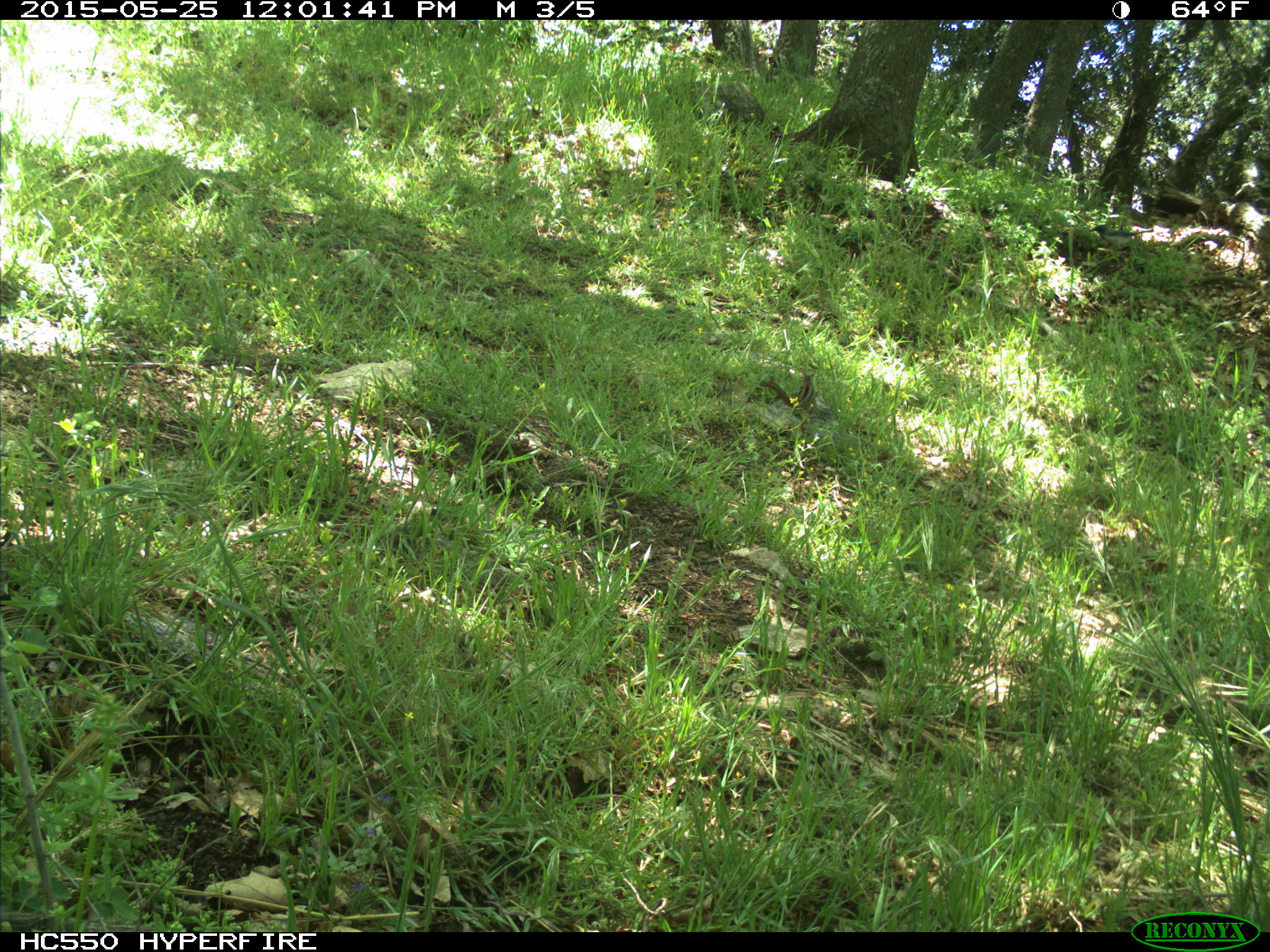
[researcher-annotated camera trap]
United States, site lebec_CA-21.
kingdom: Animalia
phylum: Chordata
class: Aves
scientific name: Aves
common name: birds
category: unidentified bird